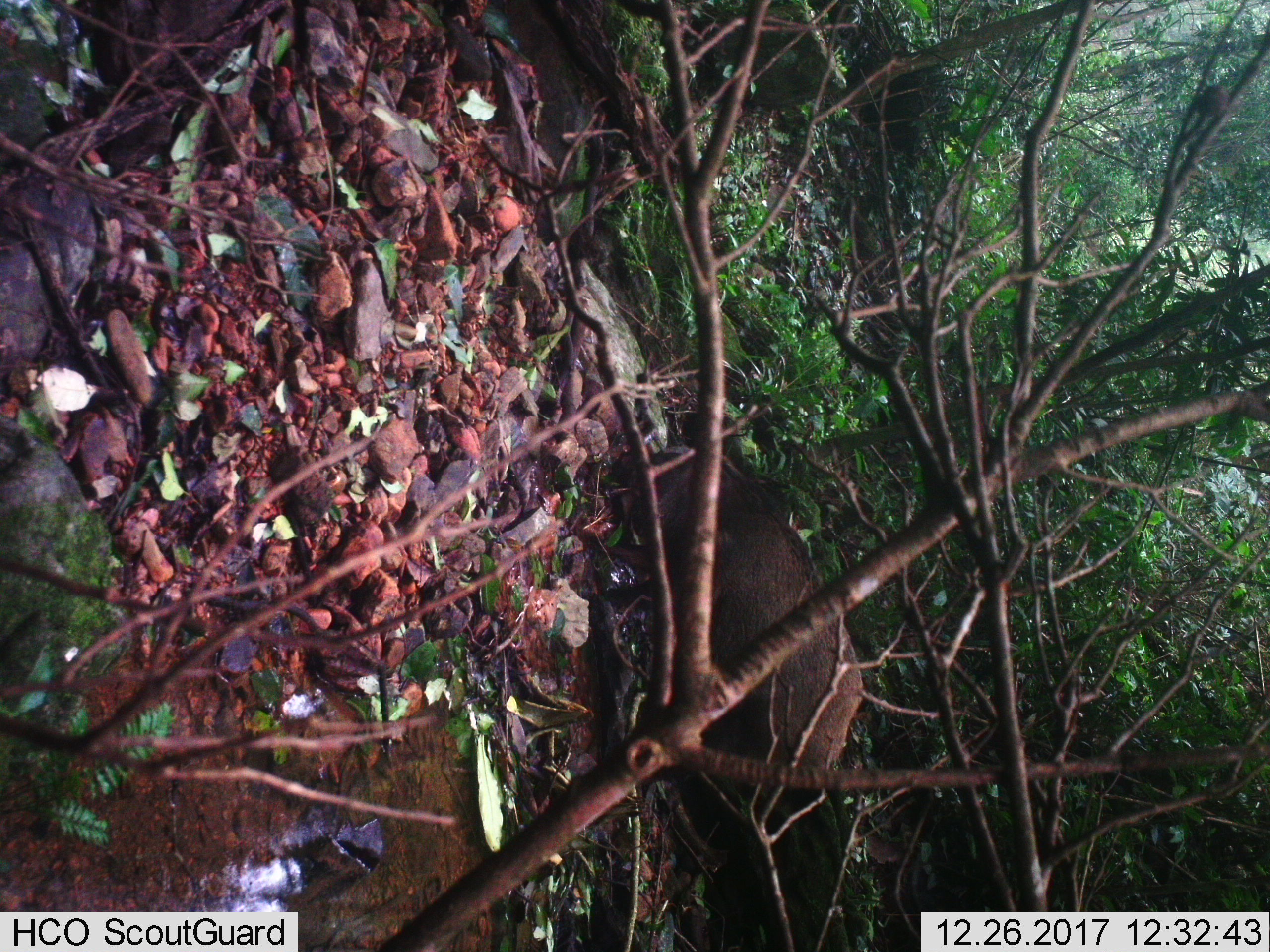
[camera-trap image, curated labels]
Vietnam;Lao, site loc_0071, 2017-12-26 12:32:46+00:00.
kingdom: Animalia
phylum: Chordata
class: Mammalia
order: Artiodactyla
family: Suidae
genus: Sus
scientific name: Sus scrofa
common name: eurasian wild pig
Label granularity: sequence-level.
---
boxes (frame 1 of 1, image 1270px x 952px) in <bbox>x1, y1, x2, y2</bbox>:
eurasian wild pig: <bbox>610, 442, 866, 778</bbox>